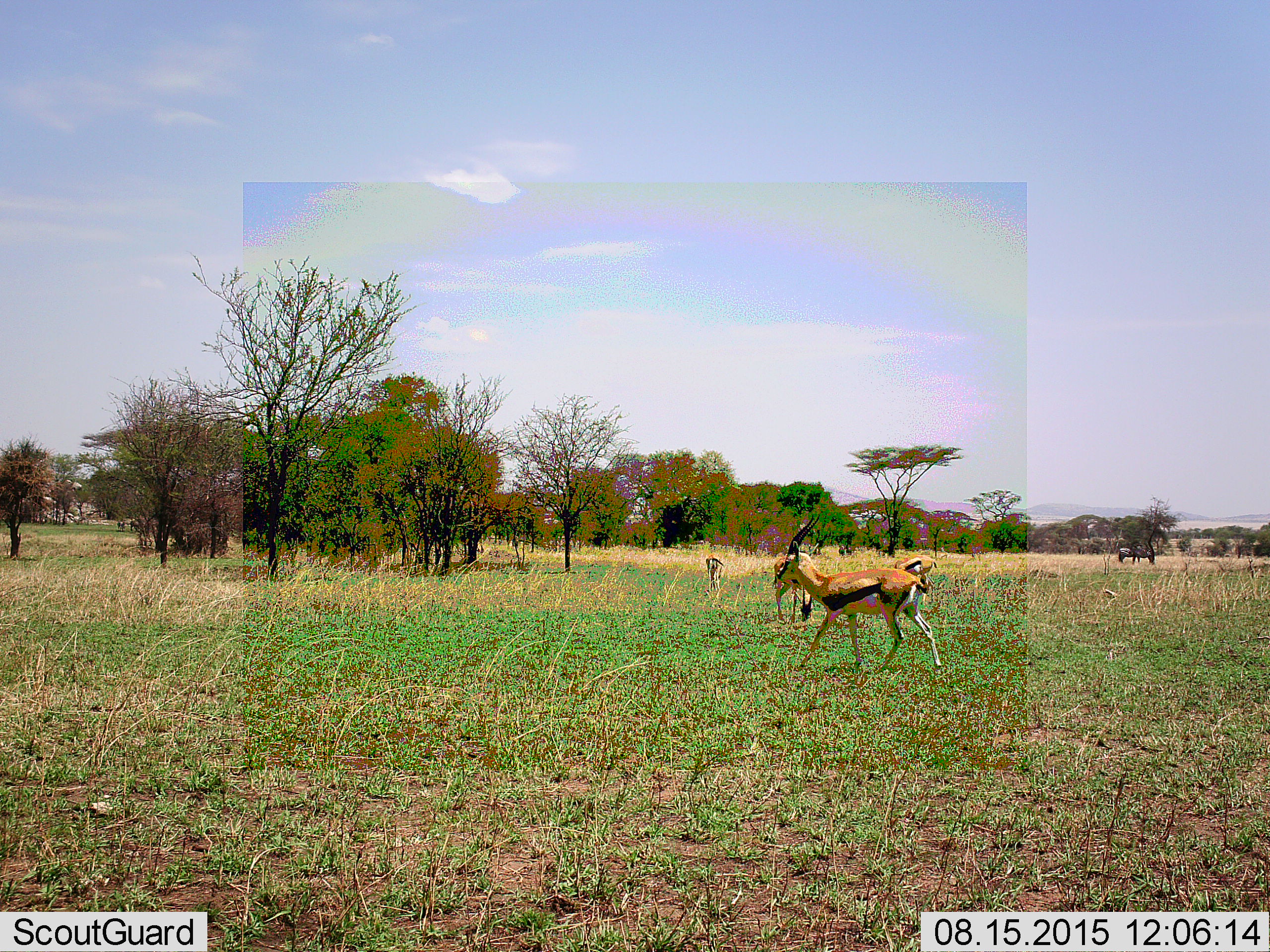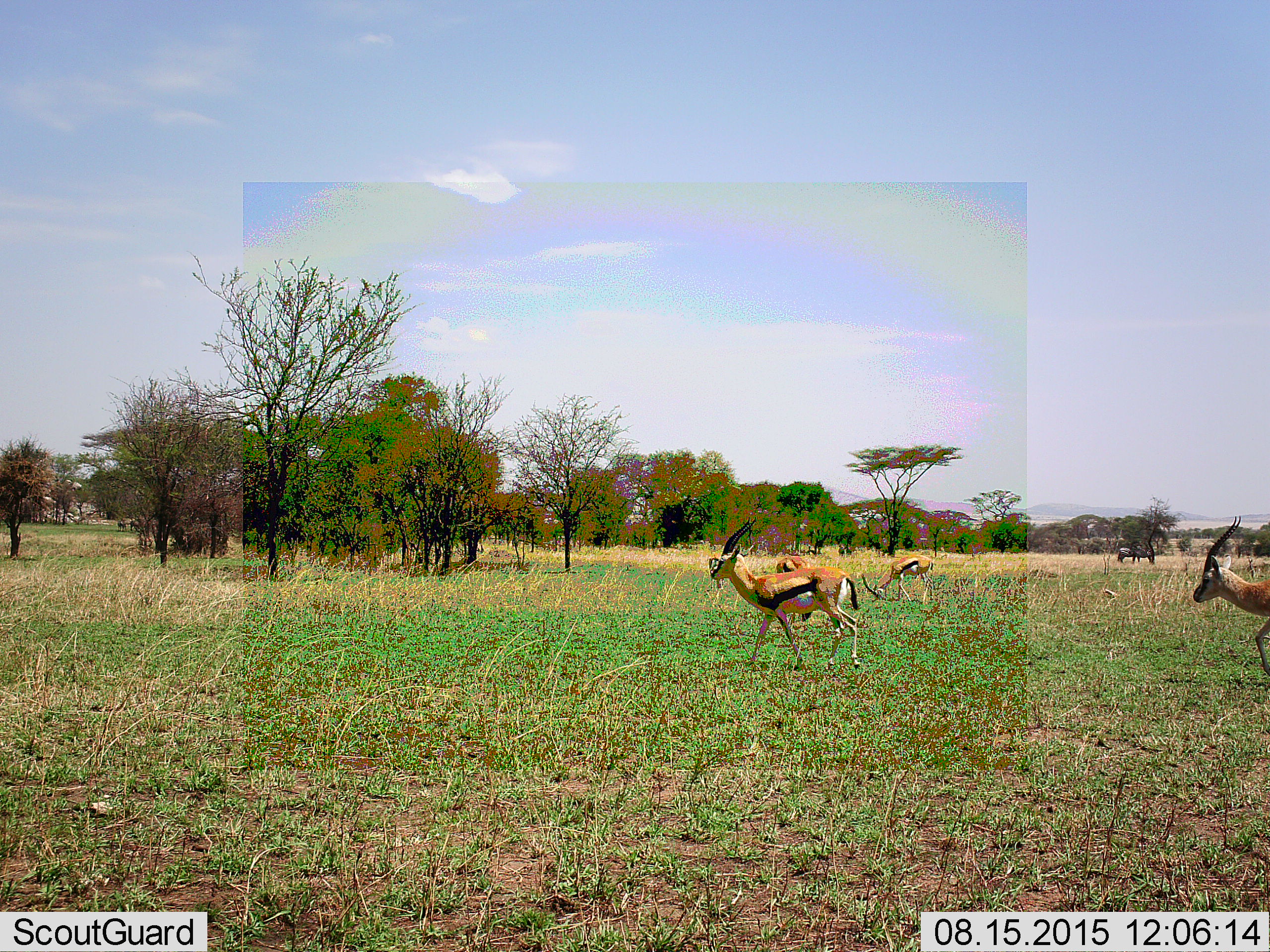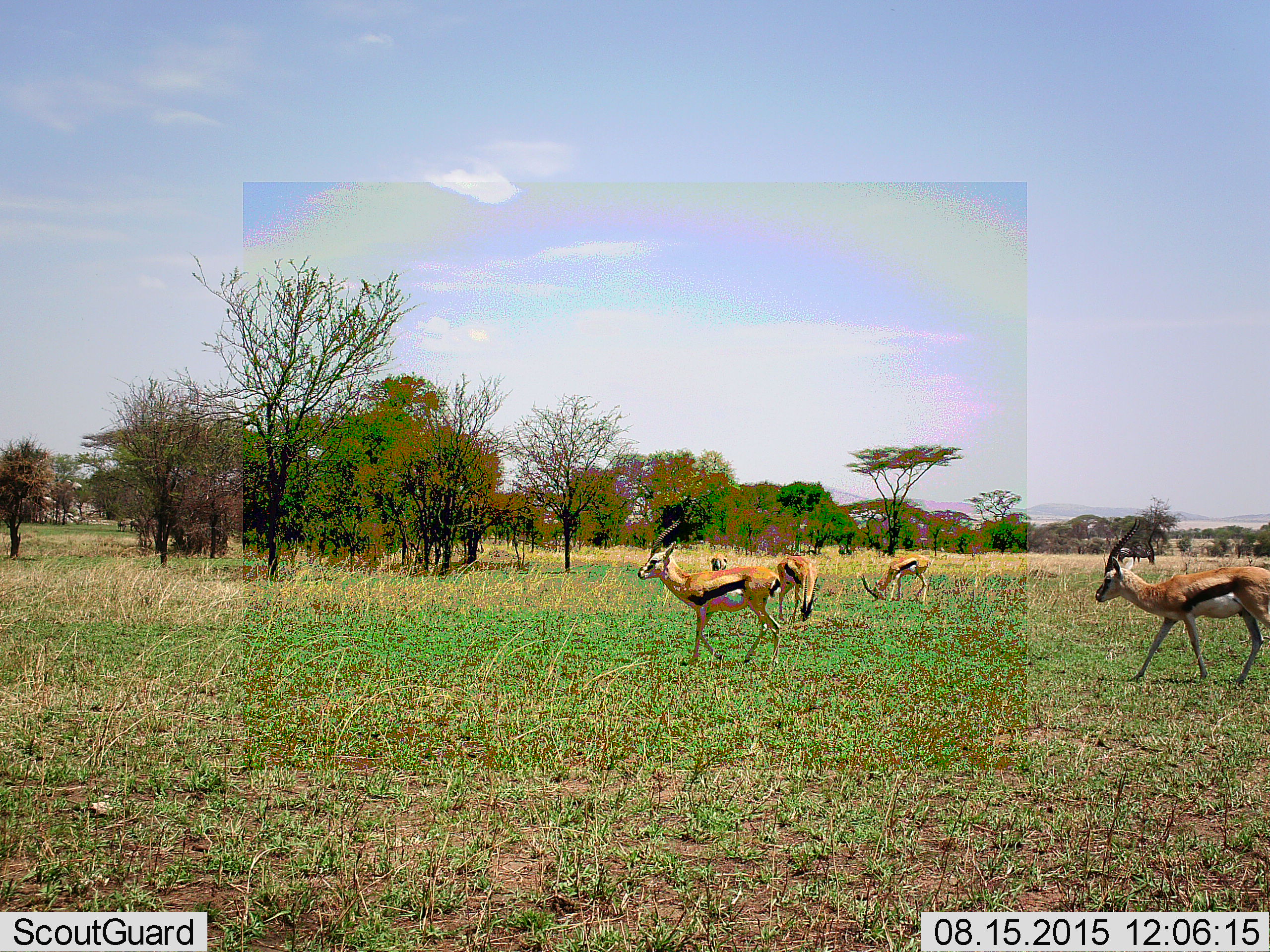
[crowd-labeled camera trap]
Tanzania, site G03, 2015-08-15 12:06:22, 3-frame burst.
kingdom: Animalia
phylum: Chordata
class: Mammalia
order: Artiodactyla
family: Bovidae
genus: Eudorcas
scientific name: Eudorcas thomsonii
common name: thomson's gazelle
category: gazellethomsons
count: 5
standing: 43%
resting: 0%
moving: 100%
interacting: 7%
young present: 21%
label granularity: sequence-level